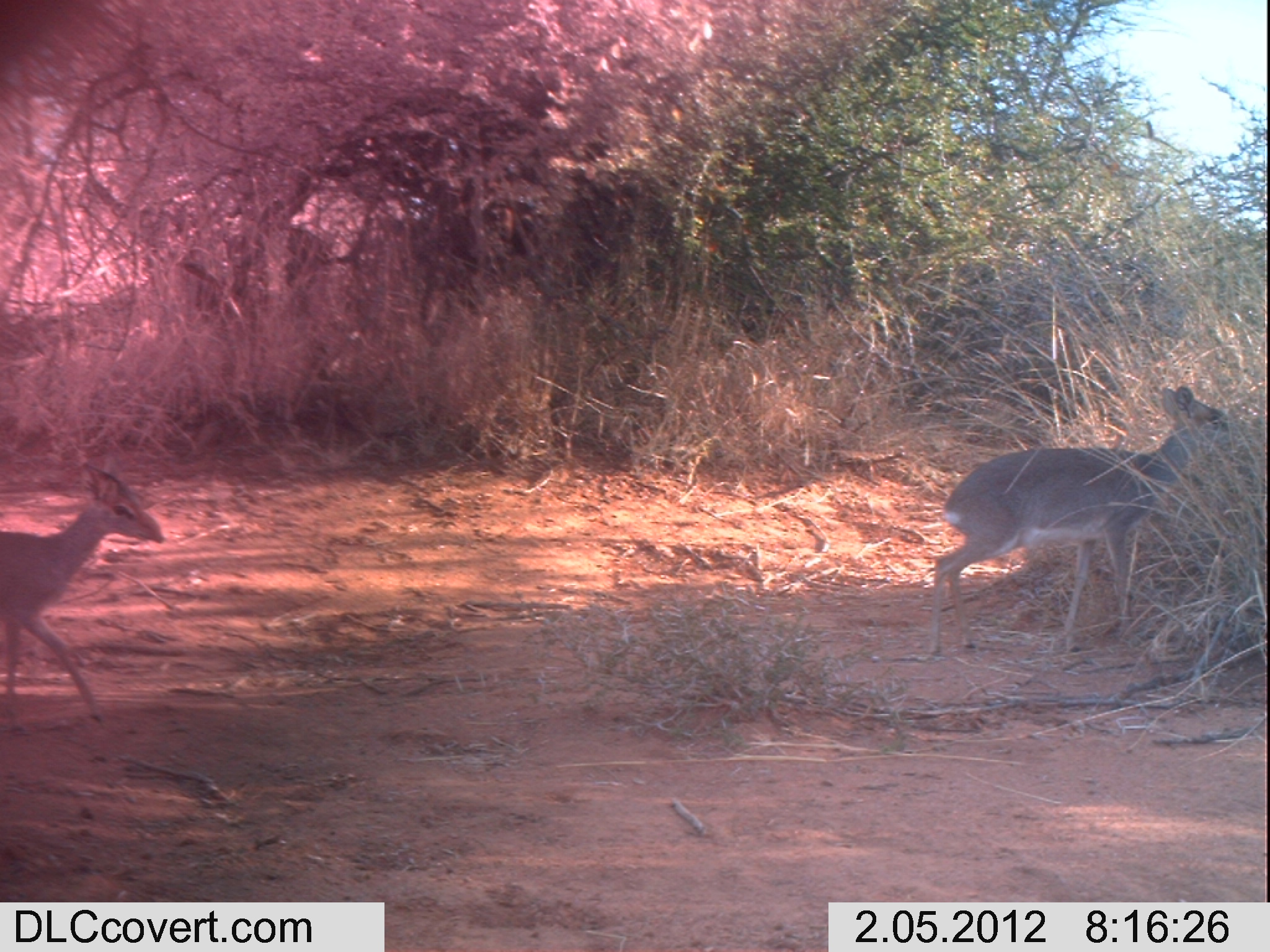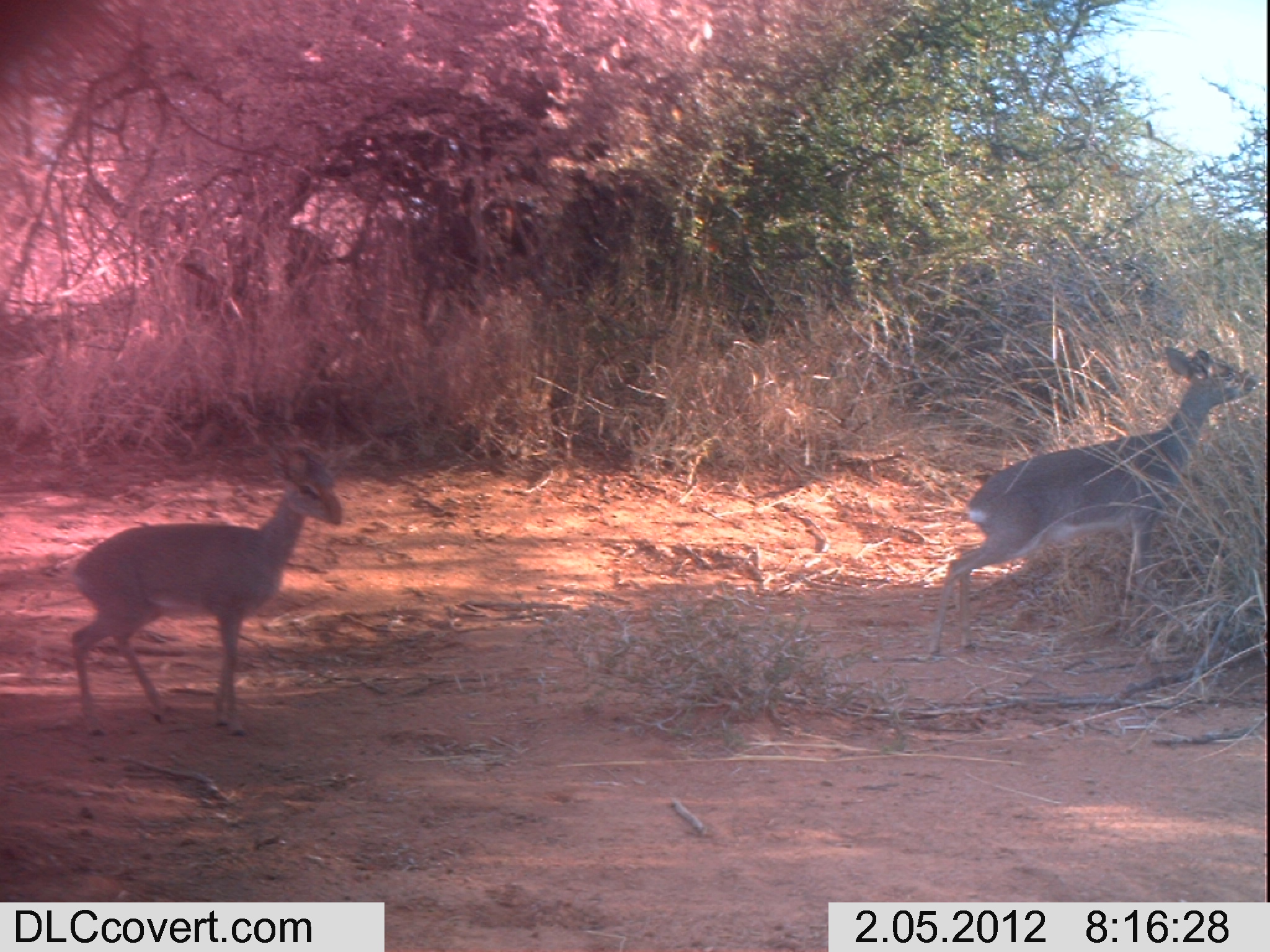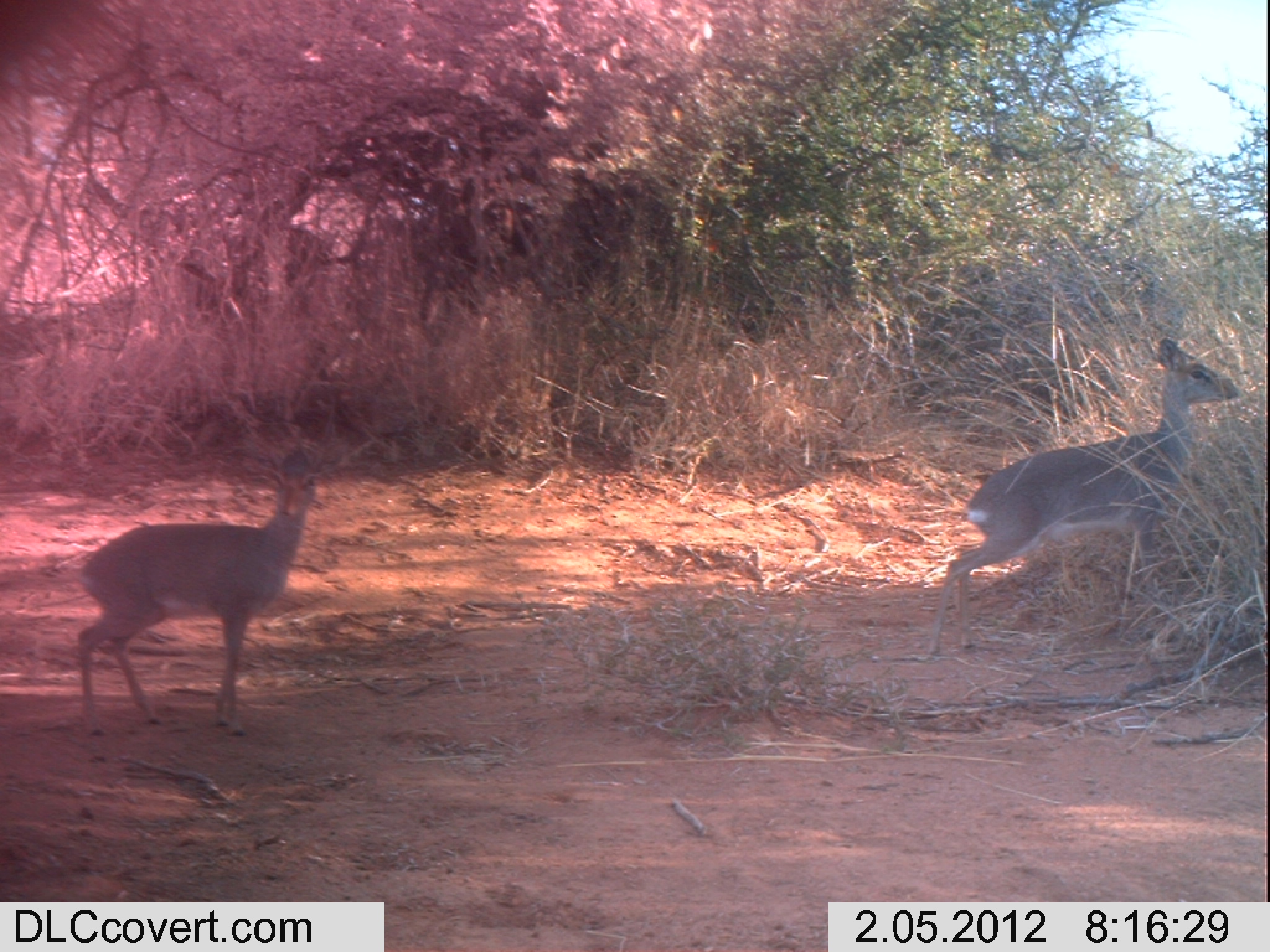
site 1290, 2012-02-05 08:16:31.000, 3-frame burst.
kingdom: Animalia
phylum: Chordata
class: Mammalia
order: Artiodactyla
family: Bovidae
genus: Madoqua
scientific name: Madoqua guentheri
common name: günther's dik-dik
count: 2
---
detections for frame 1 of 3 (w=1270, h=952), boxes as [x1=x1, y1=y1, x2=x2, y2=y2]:
madoqua guentheri: [x1=928, y1=385, x2=1249, y2=662]; [x1=0, y1=460, x2=167, y2=736]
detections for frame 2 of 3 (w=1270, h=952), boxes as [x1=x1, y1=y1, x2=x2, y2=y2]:
madoqua guentheri: [x1=927, y1=345, x2=1259, y2=662]; [x1=67, y1=432, x2=344, y2=741]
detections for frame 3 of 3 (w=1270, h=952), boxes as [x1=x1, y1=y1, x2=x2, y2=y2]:
madoqua guentheri: [x1=924, y1=332, x2=1242, y2=654]; [x1=71, y1=441, x2=344, y2=740]